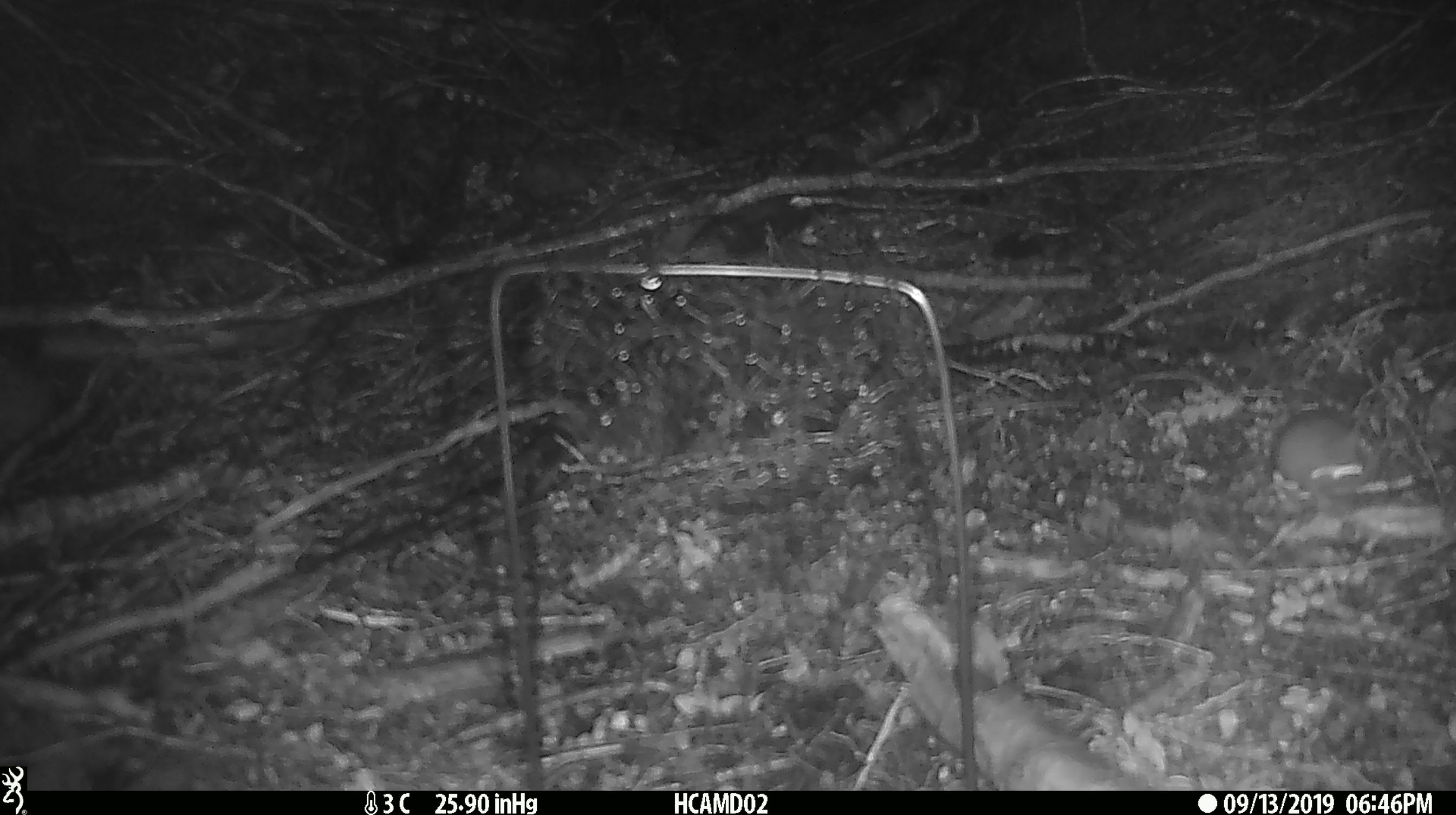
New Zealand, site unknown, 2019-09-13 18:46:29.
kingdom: Animalia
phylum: Chordata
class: Mammalia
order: Rodentia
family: Muridae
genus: Mus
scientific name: Mus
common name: mouse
Mouse (Mus).